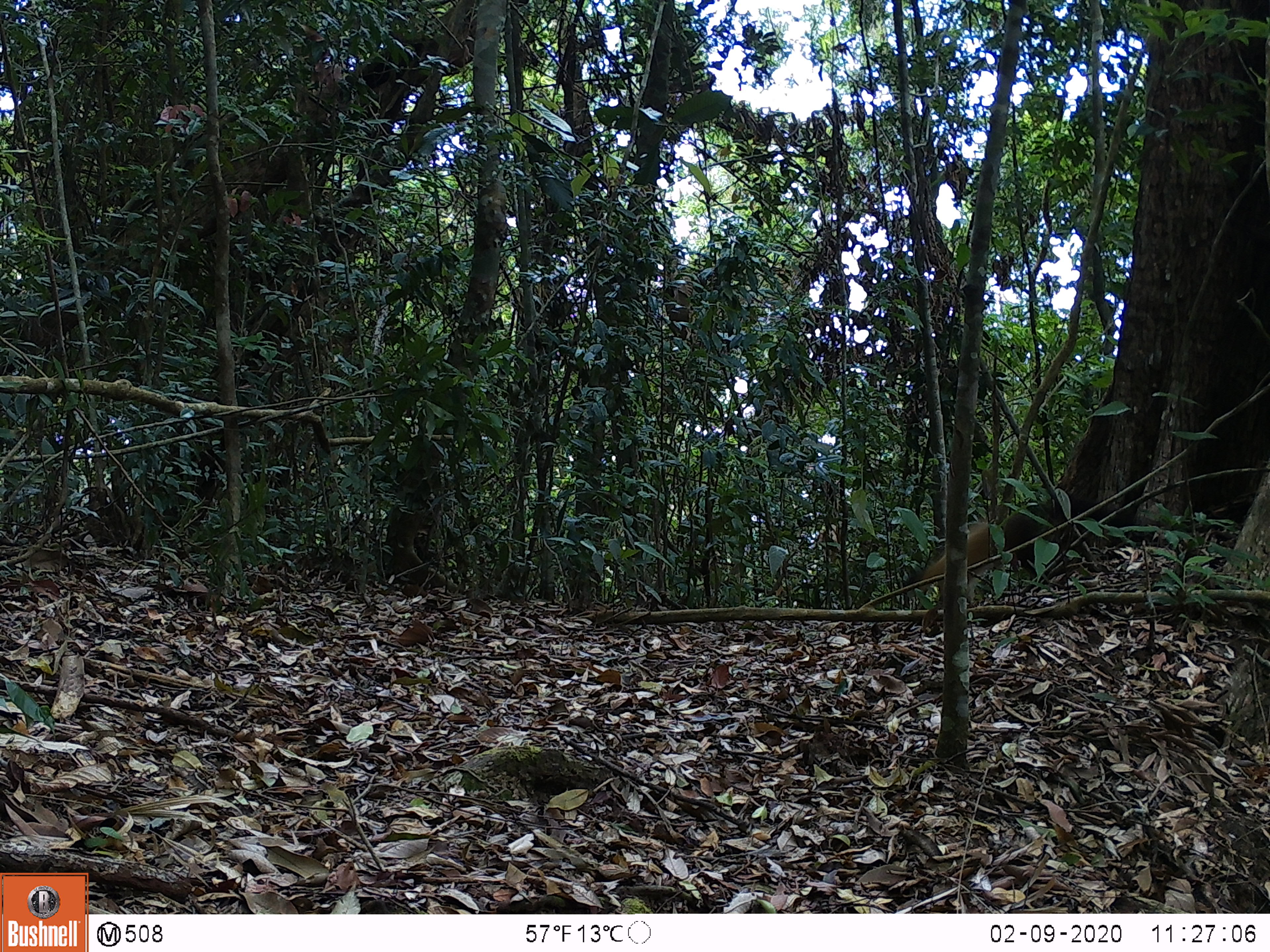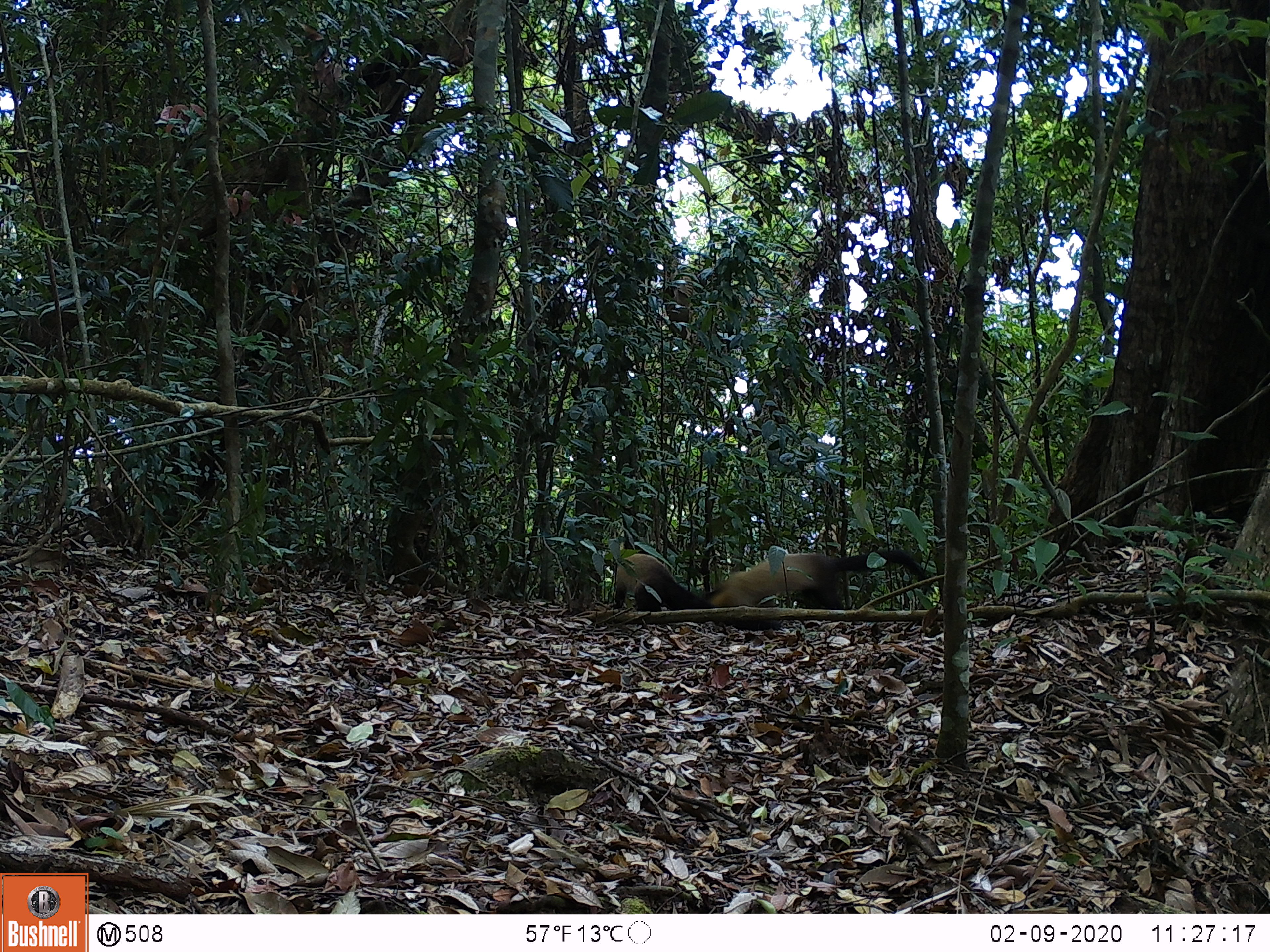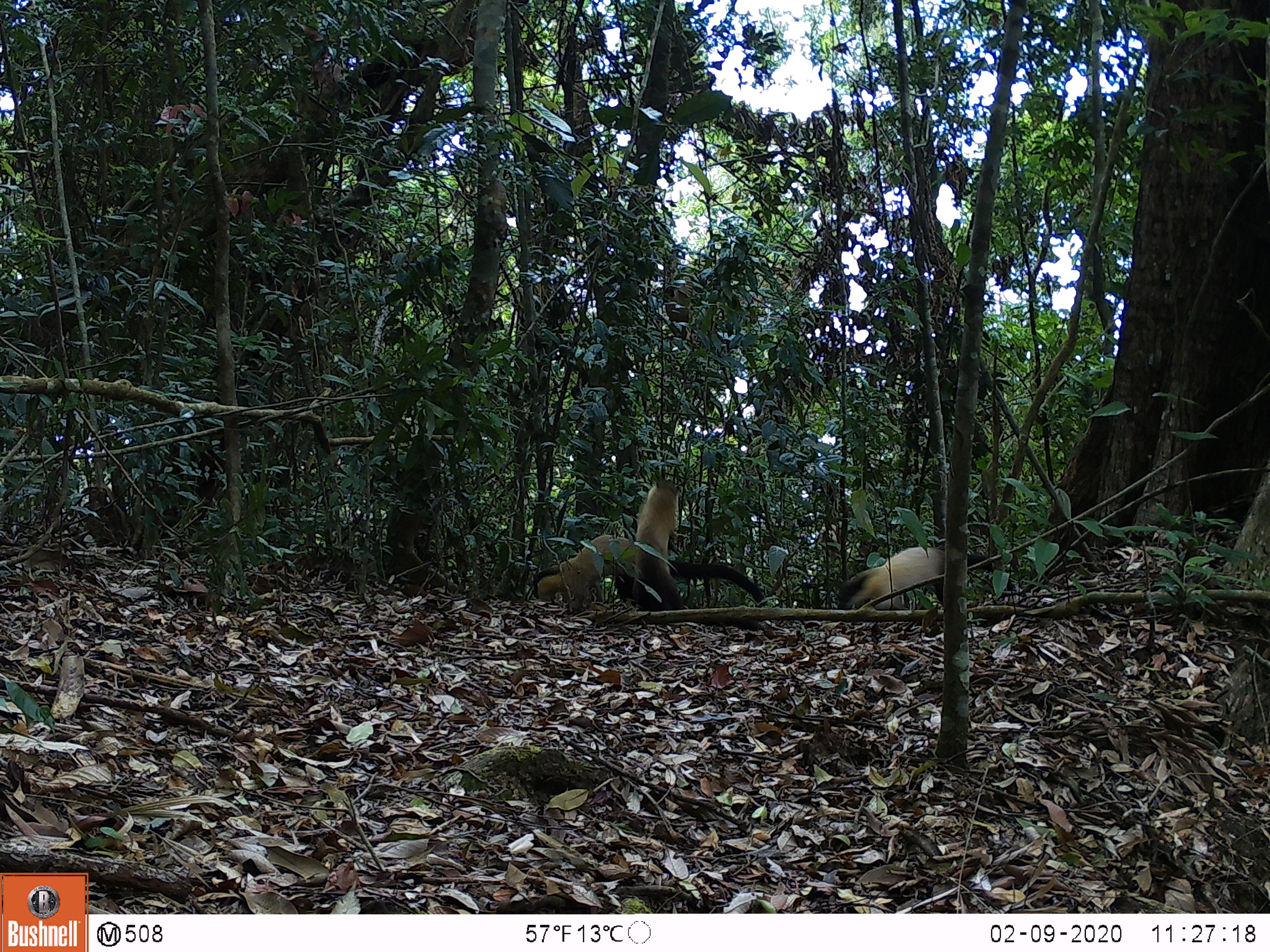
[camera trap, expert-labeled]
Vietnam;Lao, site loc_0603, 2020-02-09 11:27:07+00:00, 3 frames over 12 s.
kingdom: Animalia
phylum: Chordata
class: Mammalia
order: Carnivora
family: Mustelidae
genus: Martes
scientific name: Martes flavigula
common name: yellow-throated marten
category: yellow throated marten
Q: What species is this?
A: Yellow throated marten (yellow-throated marten) (Martes flavigula).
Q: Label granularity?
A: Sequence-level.